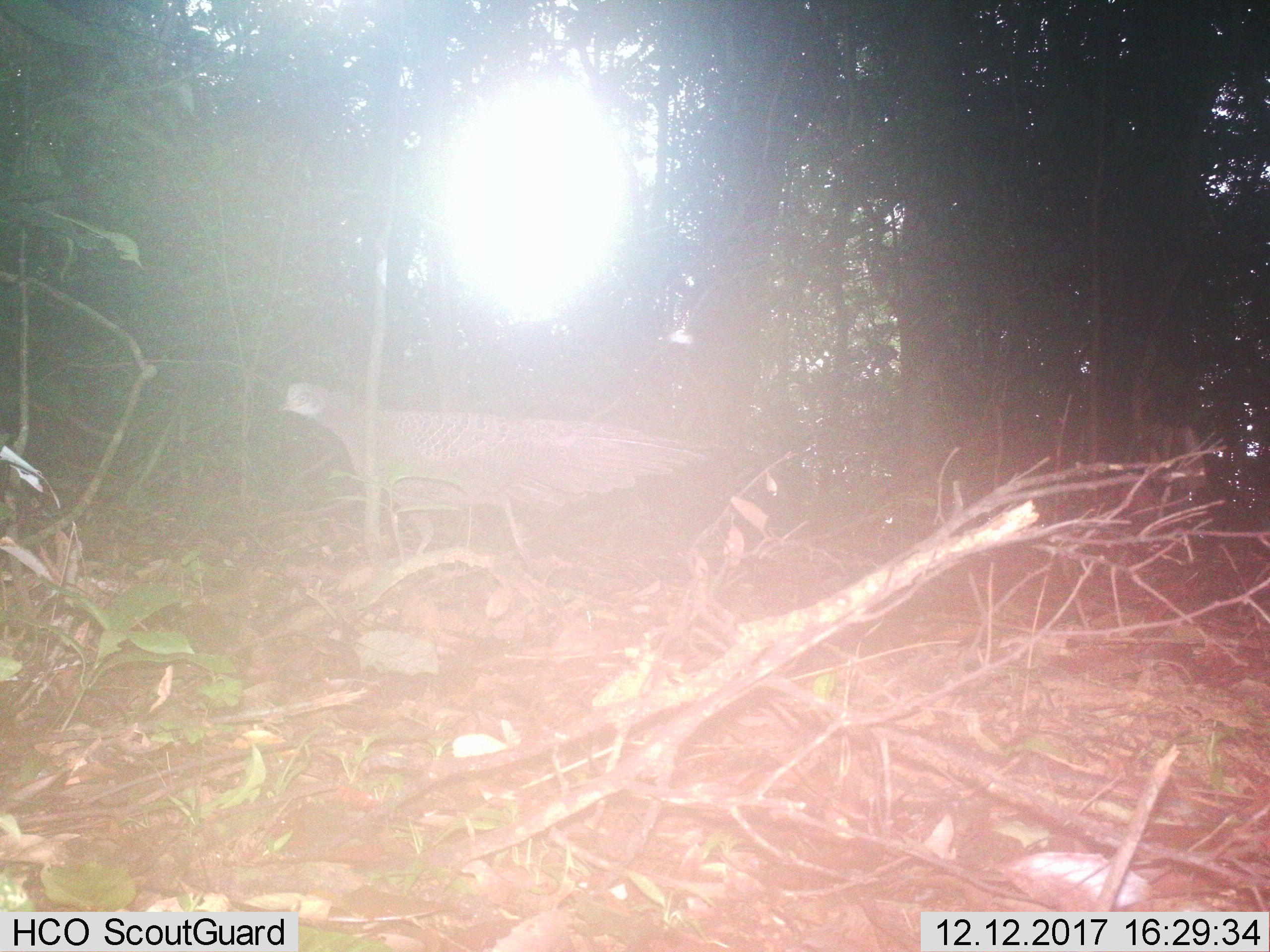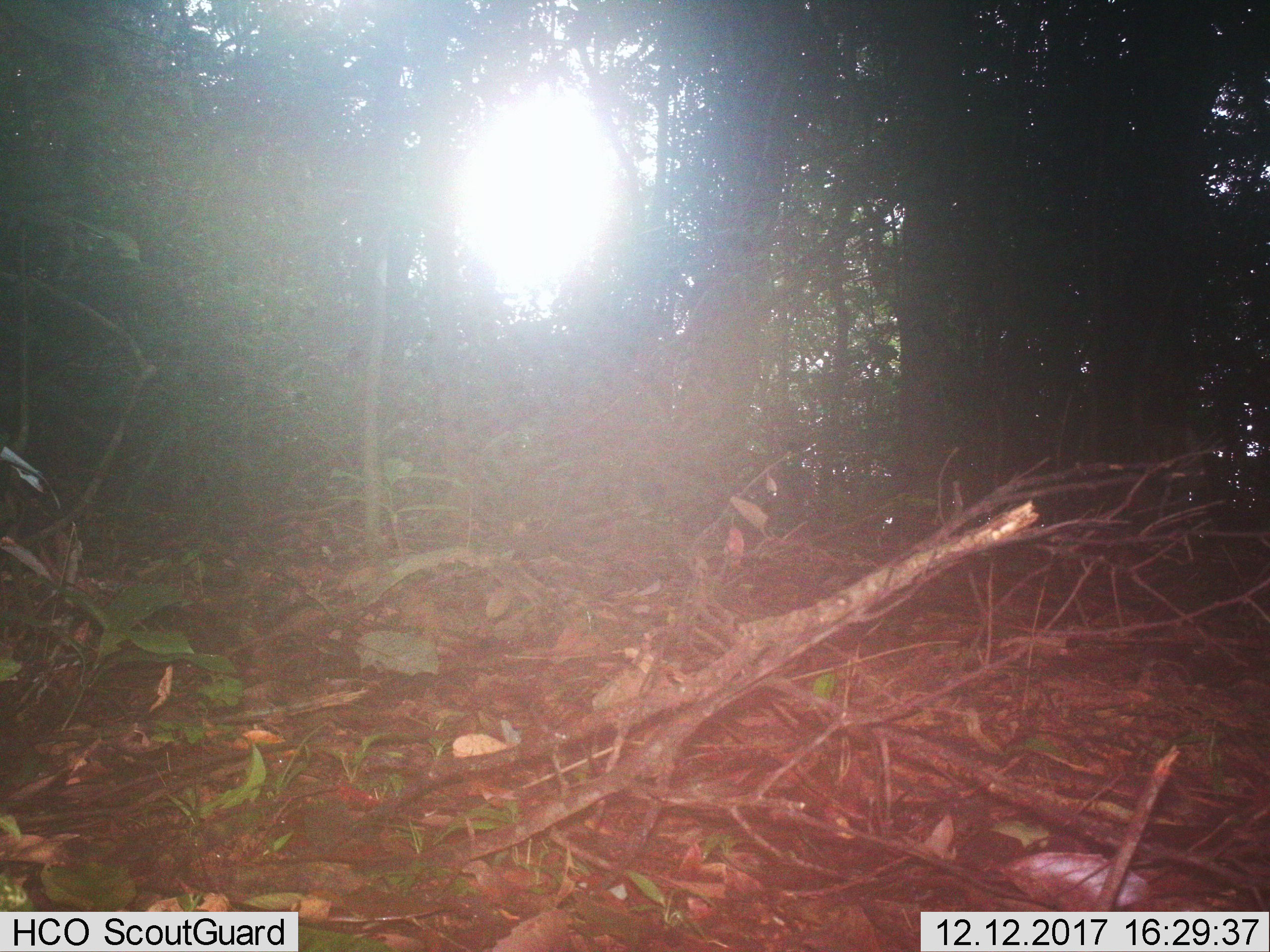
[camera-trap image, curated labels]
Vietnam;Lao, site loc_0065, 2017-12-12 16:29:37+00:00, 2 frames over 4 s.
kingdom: Animalia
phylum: Chordata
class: Aves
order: Galliformes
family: Phasianidae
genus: Polyplectron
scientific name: Polyplectron bicalcaratum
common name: gray peacock-pheasant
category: grey peacock pheasant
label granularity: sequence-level